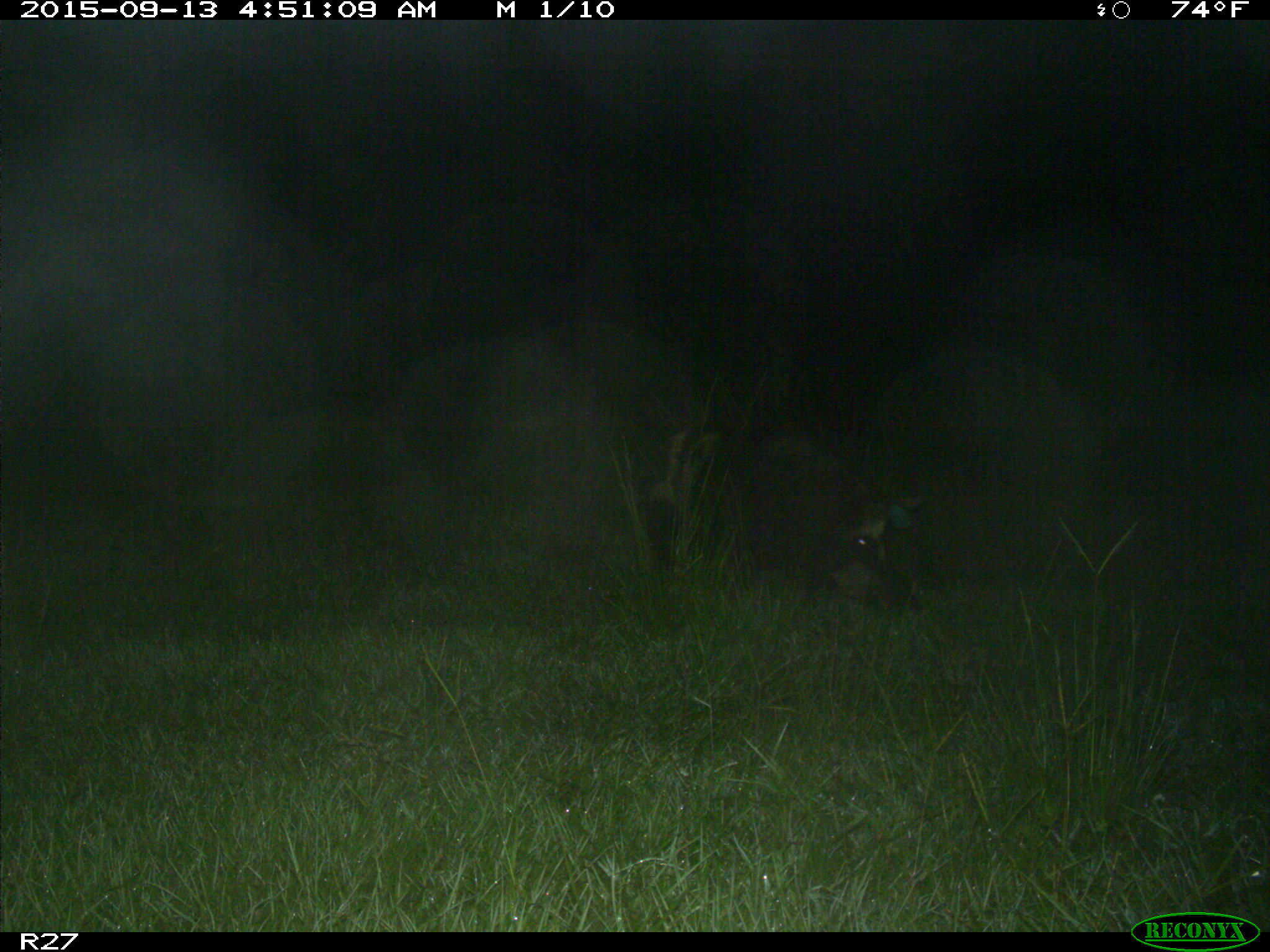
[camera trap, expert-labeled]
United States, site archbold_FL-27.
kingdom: Animalia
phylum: Chordata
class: Mammalia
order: Artiodactyla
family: Suidae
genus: Sus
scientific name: Sus scrofa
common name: wild boar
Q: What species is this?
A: Sus scrofa (wild boar).